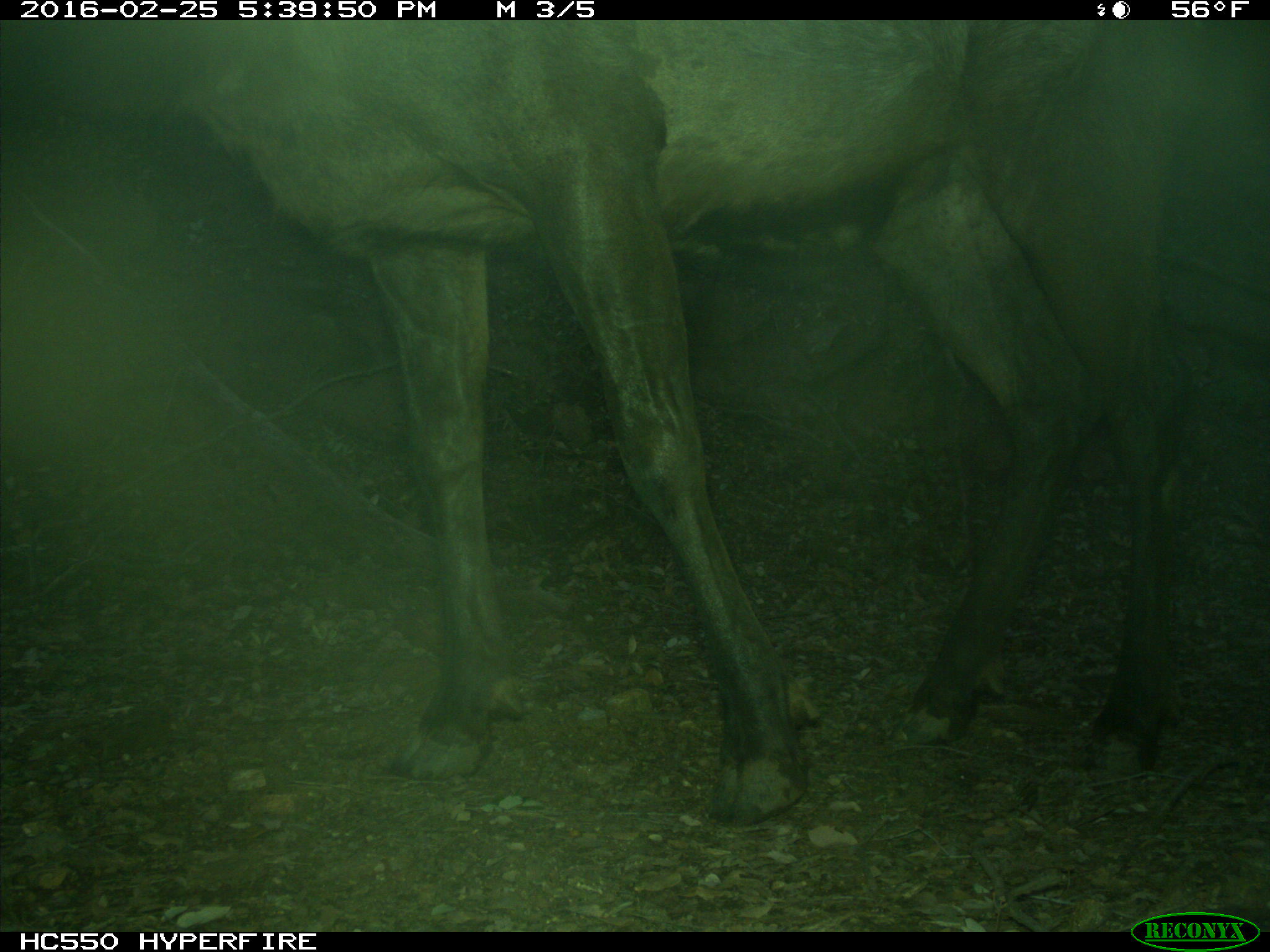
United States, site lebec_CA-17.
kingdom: Animalia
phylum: Chordata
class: Mammalia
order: Artiodactyla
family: Cervidae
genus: Cervus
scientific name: Cervus canadensis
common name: elk